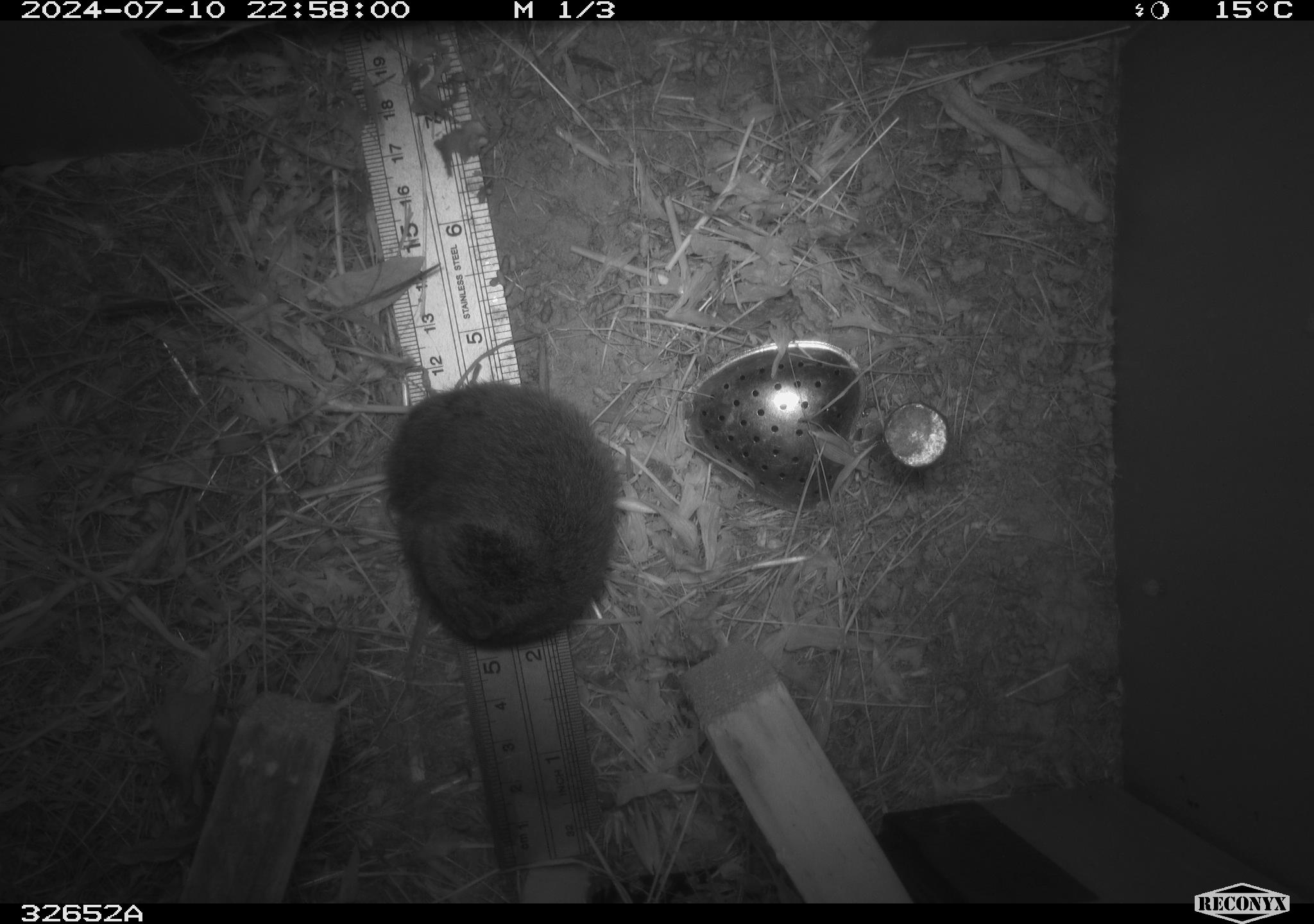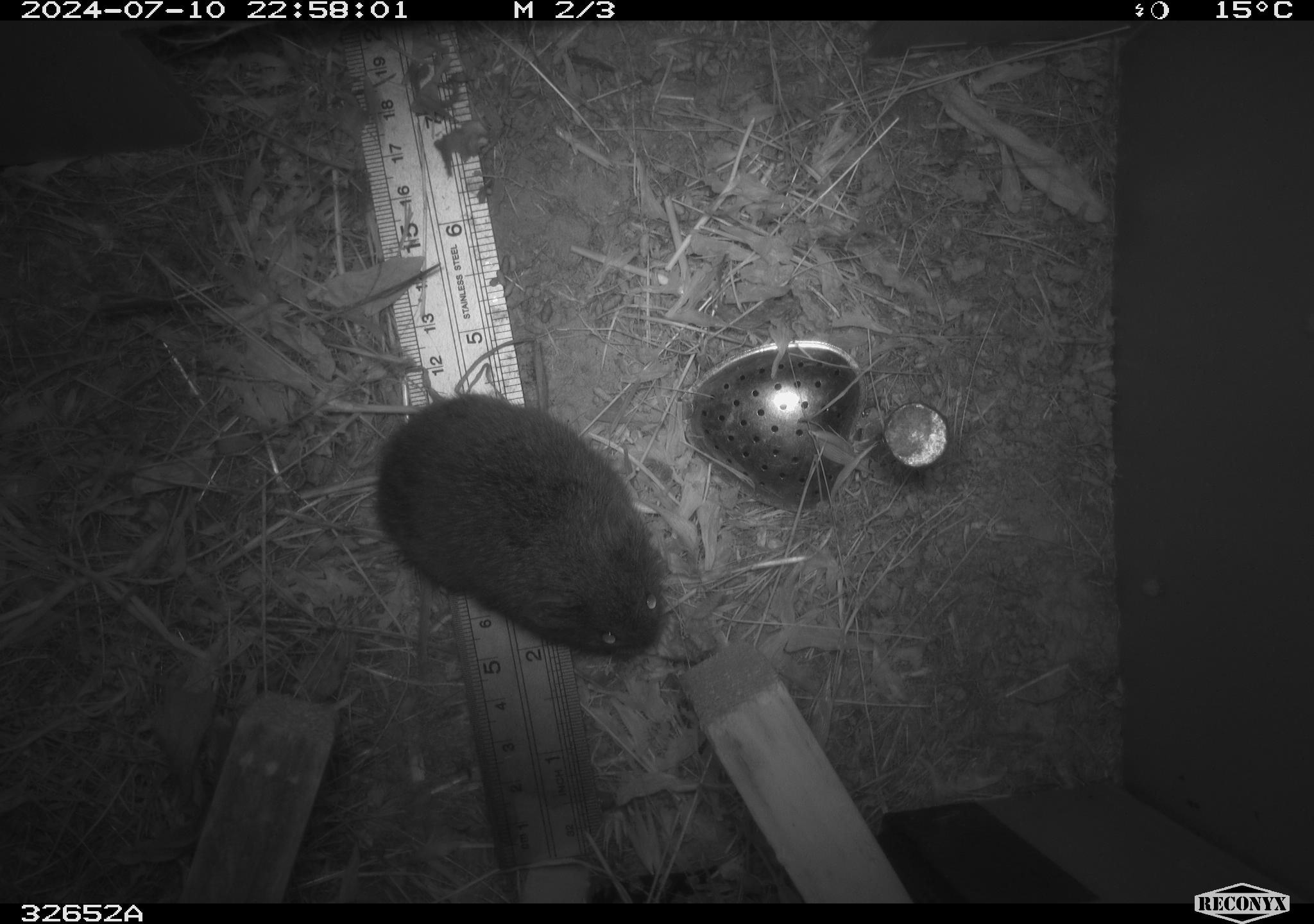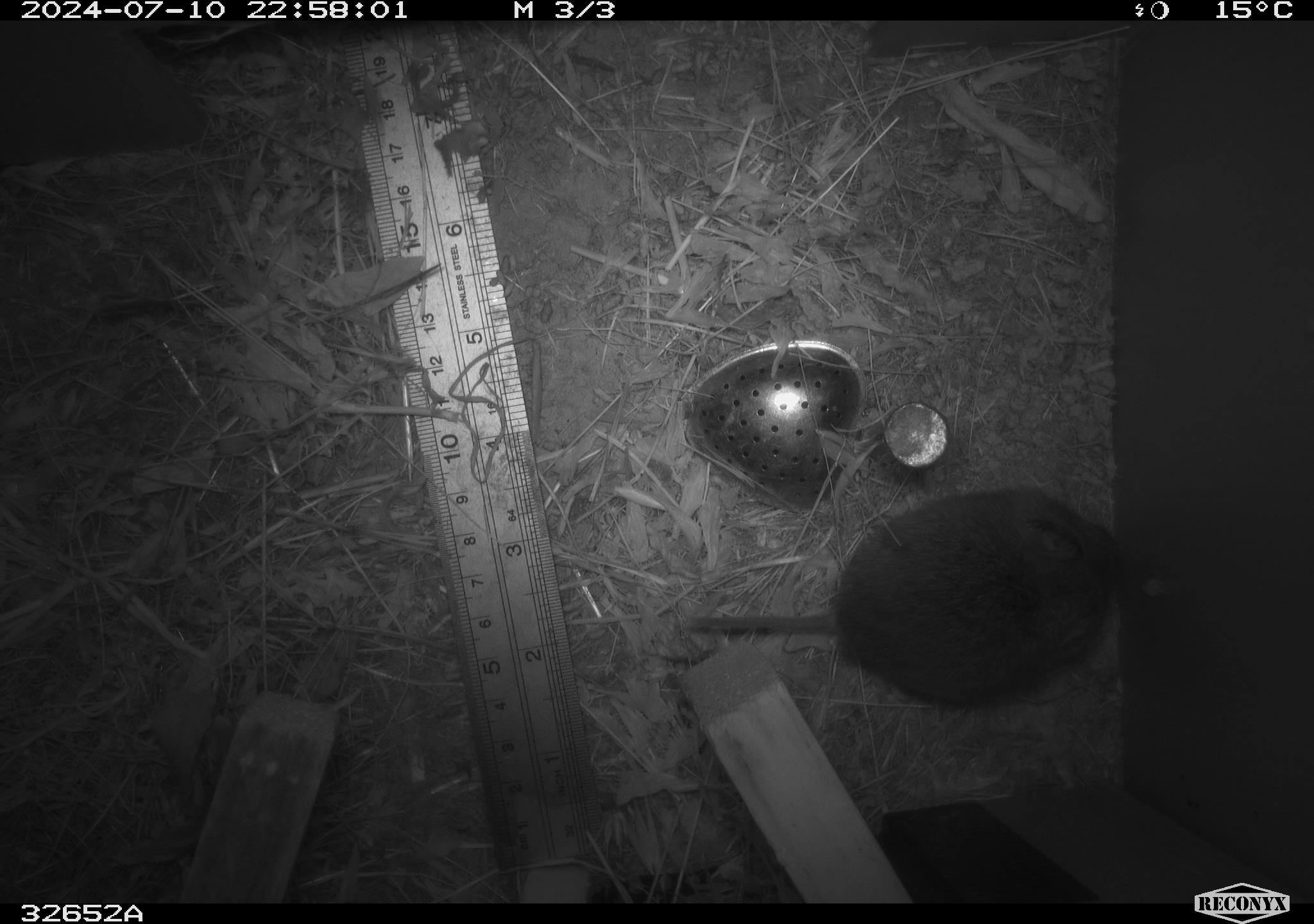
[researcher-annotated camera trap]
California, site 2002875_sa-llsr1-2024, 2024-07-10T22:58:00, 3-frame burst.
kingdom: Animalia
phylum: Chordata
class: Mammalia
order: Rodentia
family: Cricetidae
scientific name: Arvicolinae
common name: voles, lemmings, and muskrats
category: arvicolinae subfamily